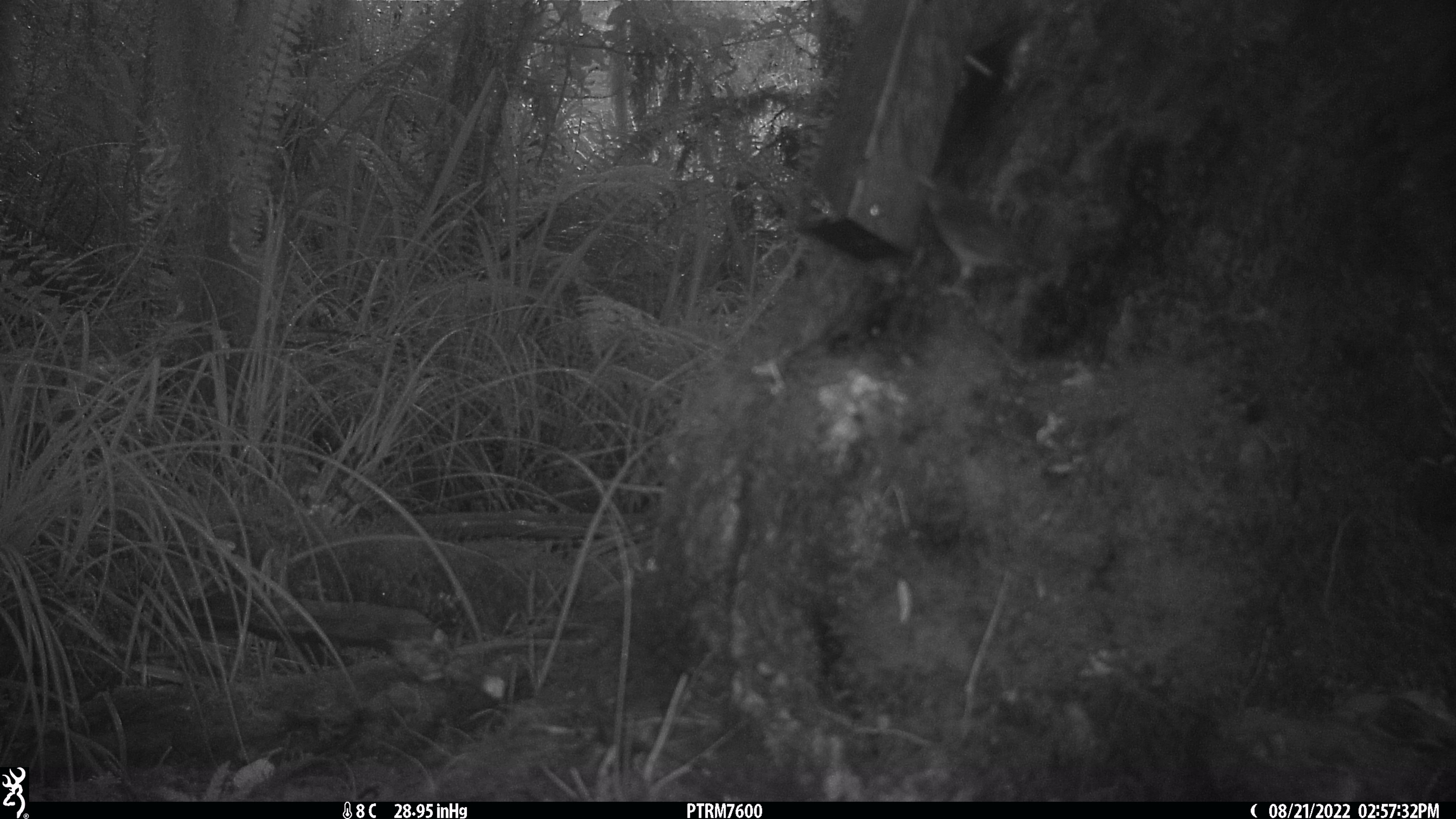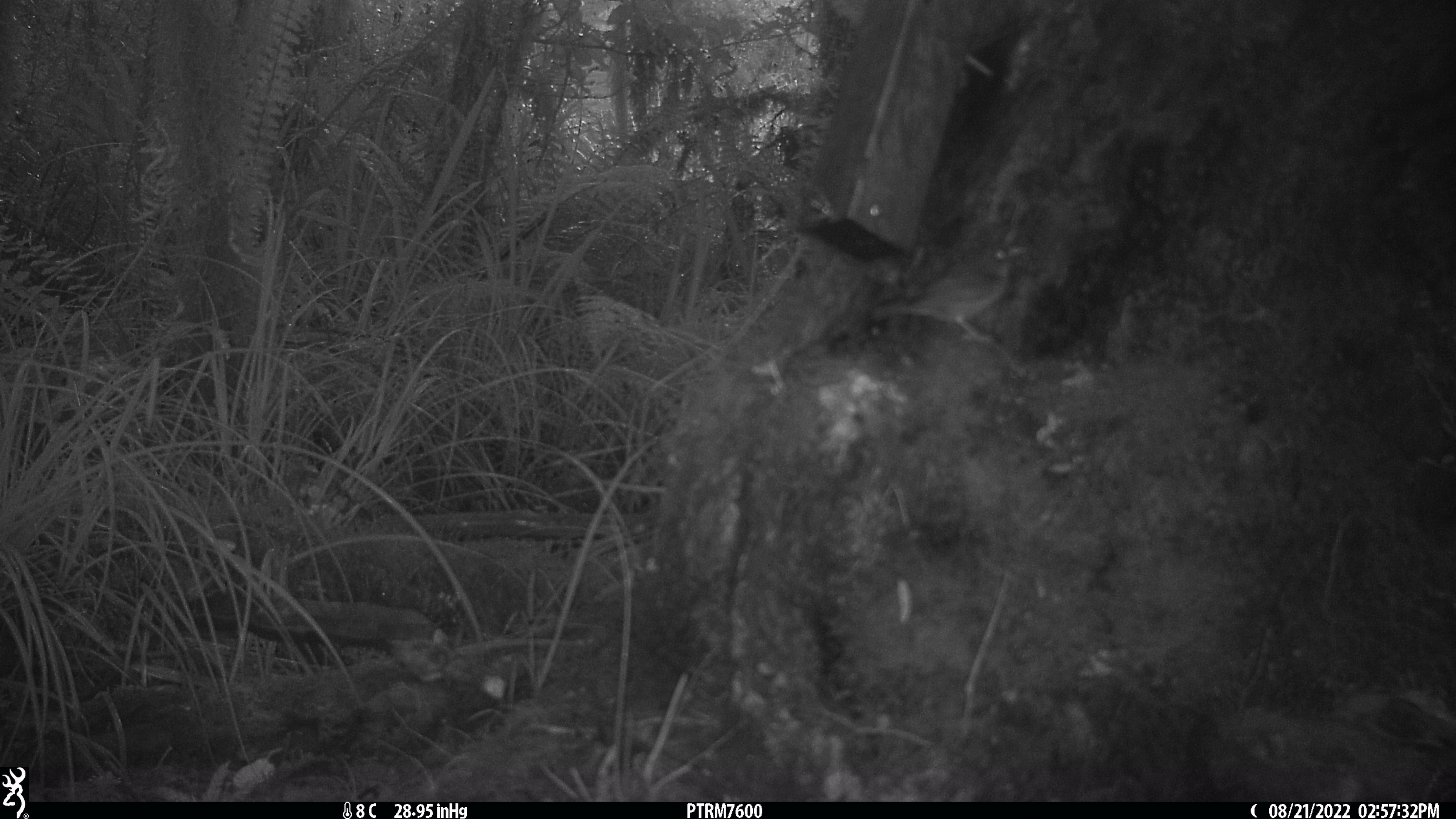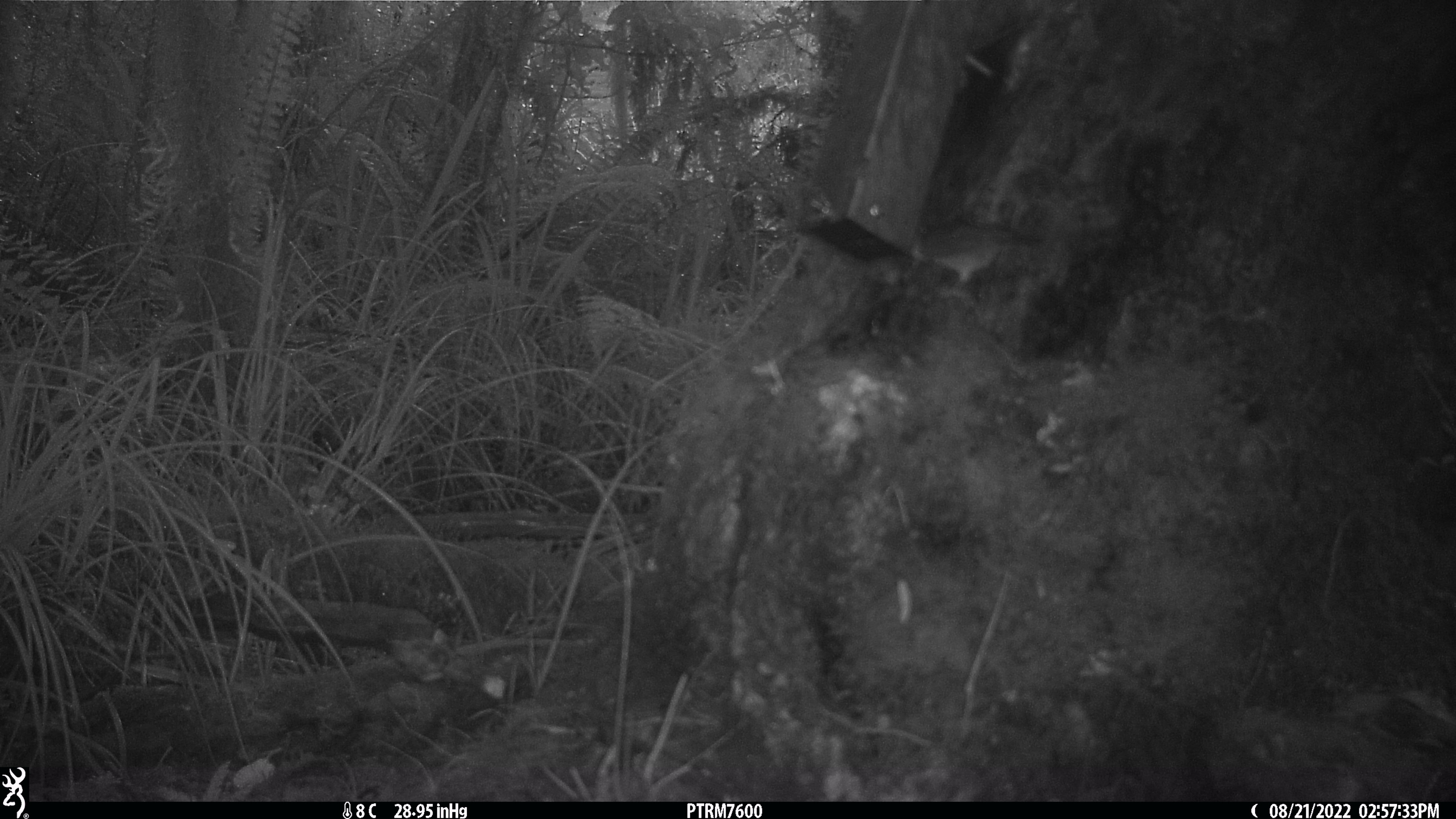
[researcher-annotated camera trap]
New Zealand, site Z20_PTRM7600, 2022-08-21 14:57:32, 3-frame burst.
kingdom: Animalia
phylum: Chordata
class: Aves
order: Passeriformes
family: Zosteropidae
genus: Zosterops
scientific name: Zosterops lateralis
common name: silvereye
Silvereye (Zosterops lateralis).